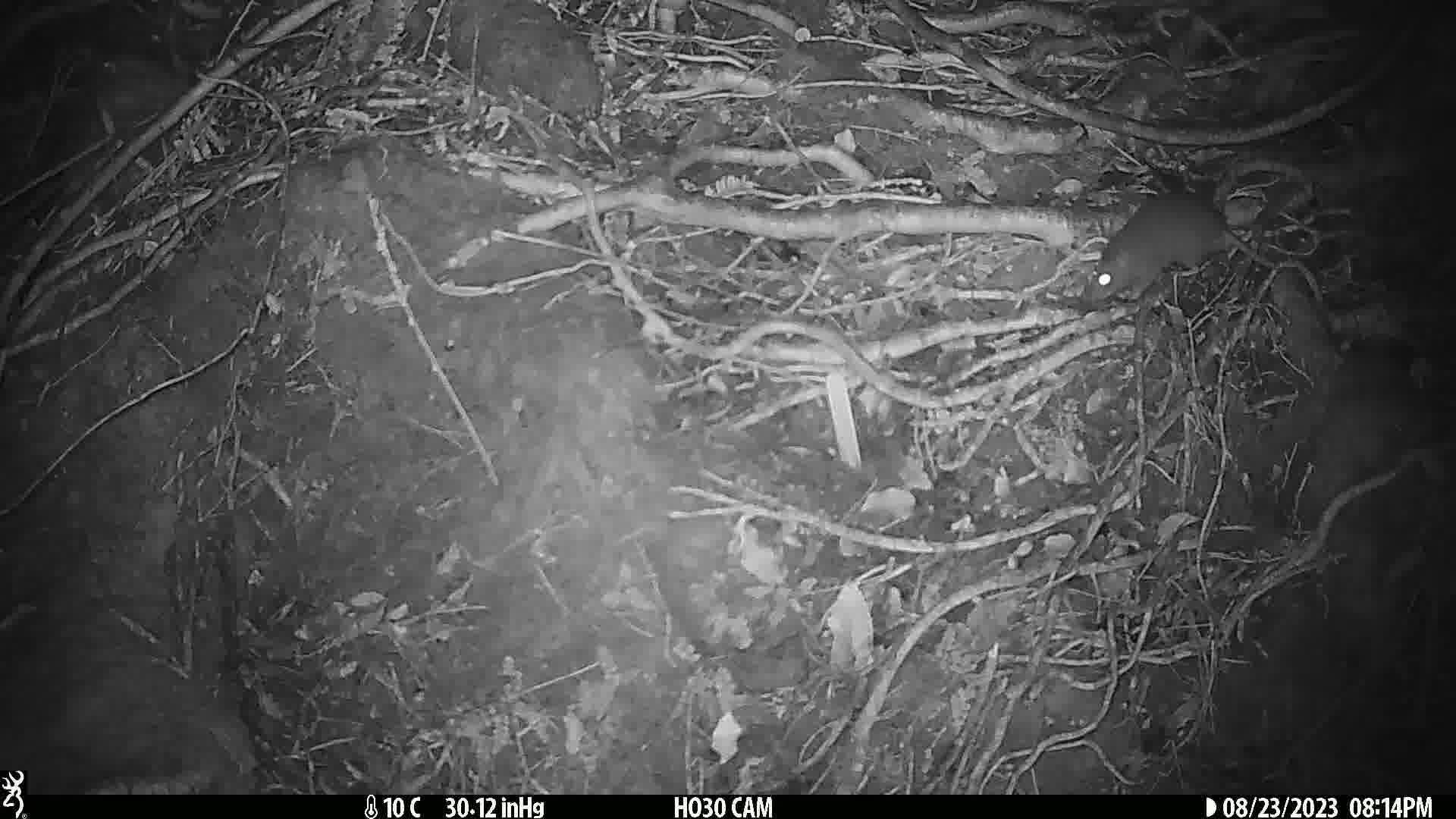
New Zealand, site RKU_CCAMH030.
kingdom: Animalia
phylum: Chordata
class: Mammalia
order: Rodentia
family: Muridae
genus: Rattus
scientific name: Rattus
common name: rat